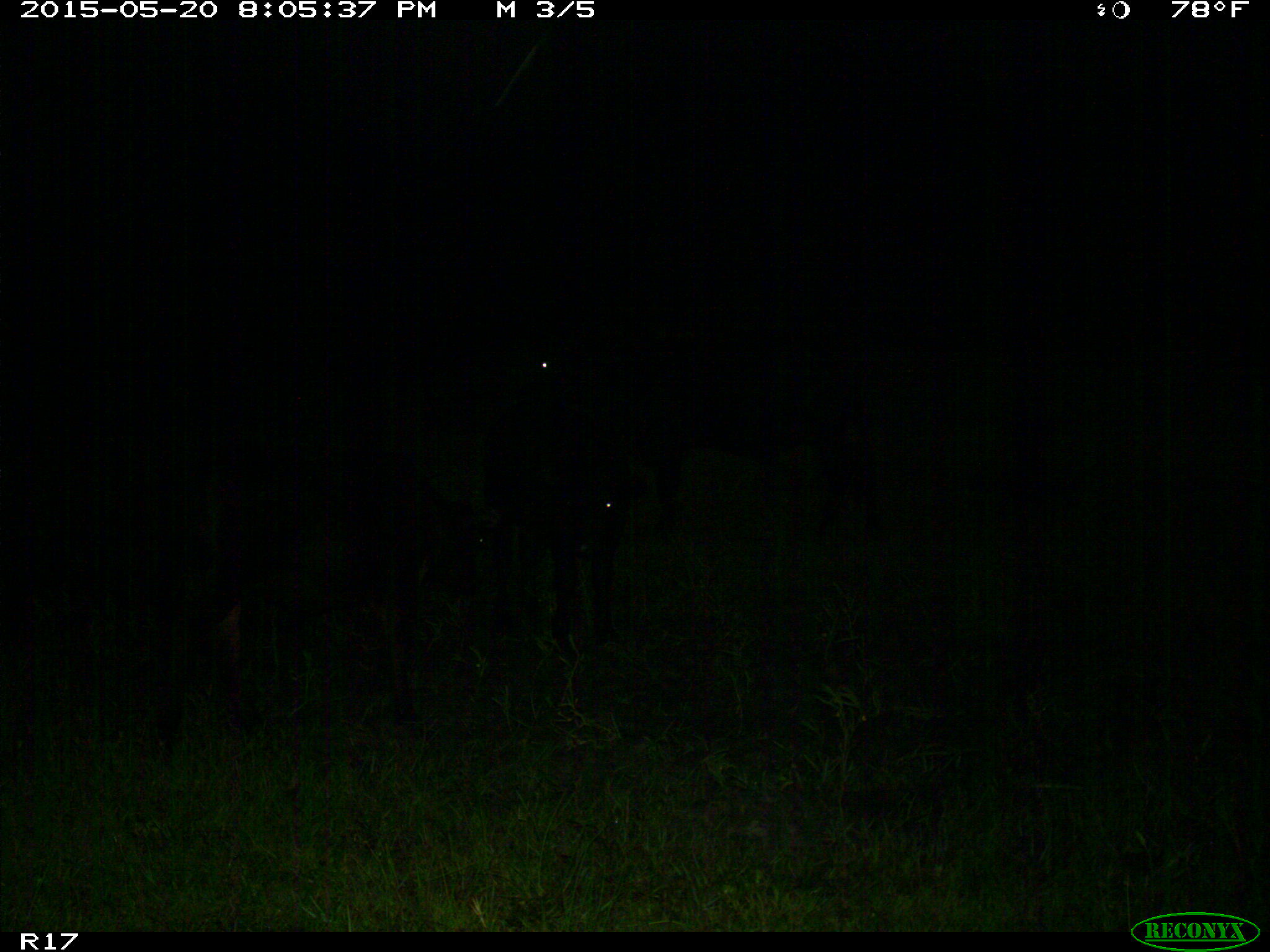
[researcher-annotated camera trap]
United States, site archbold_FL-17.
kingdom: Animalia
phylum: Chordata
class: Mammalia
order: Artiodactyla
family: Bovidae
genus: Bos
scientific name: Bos taurus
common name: domestic cow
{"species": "Bos taurus (domestic cow)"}